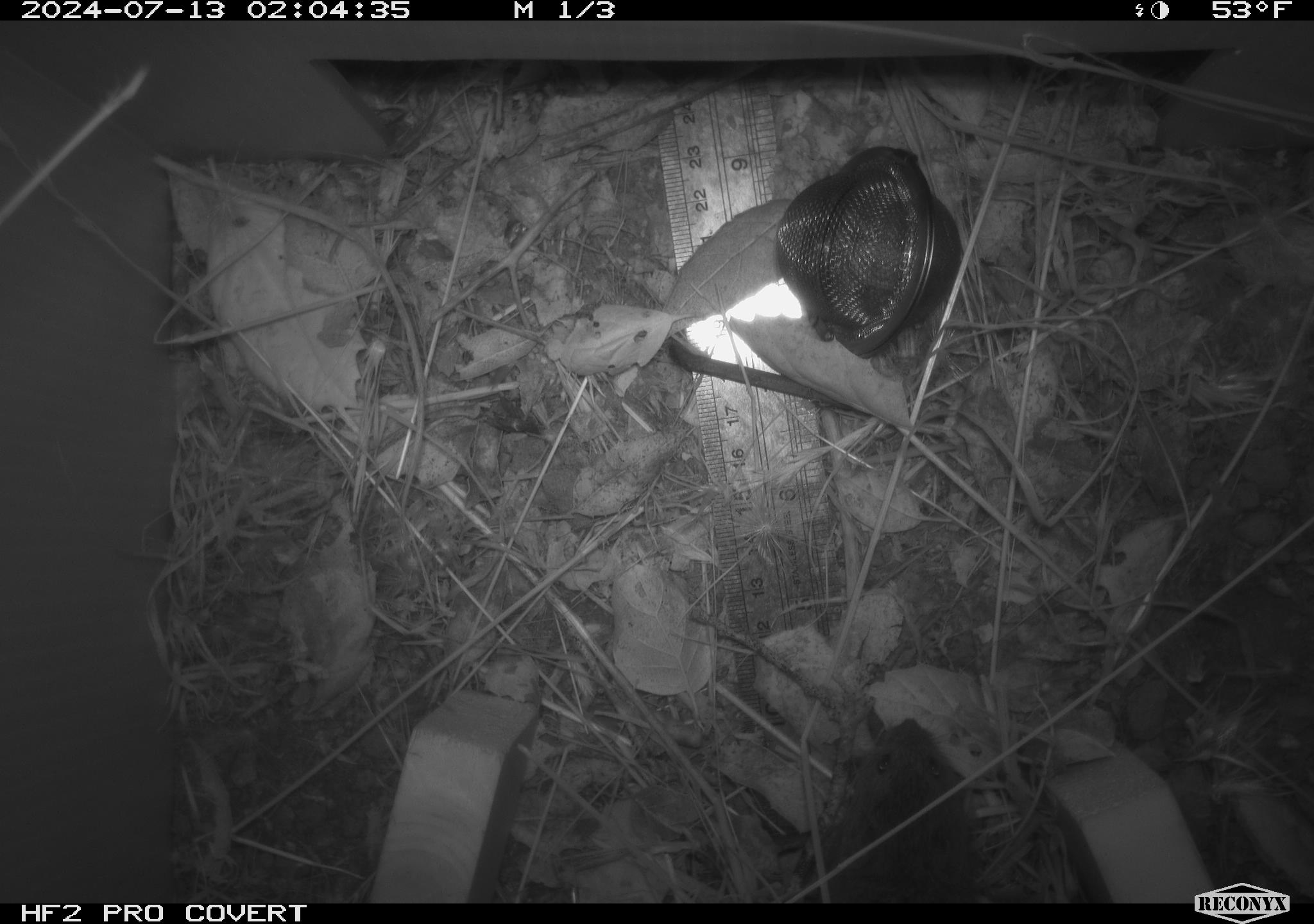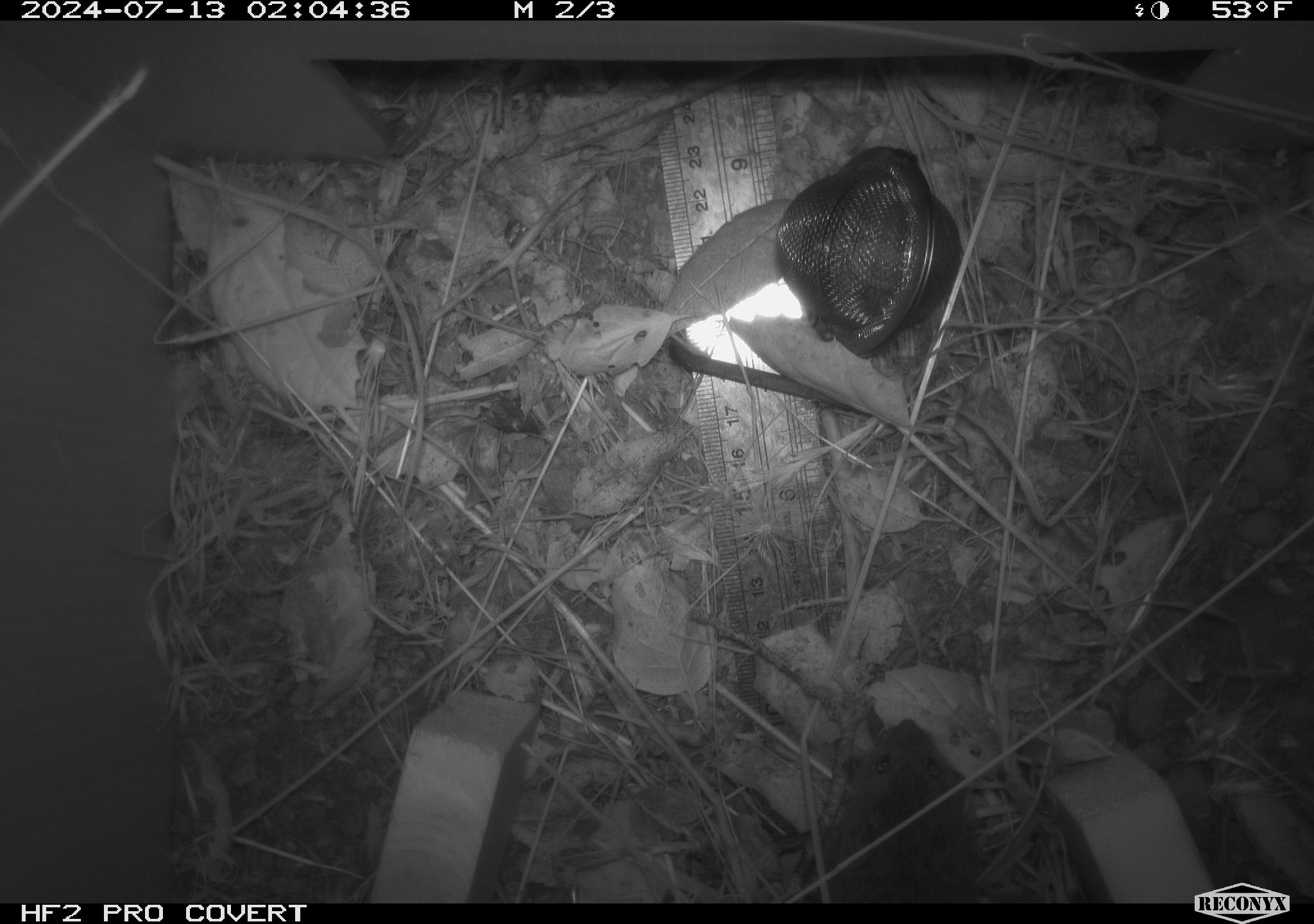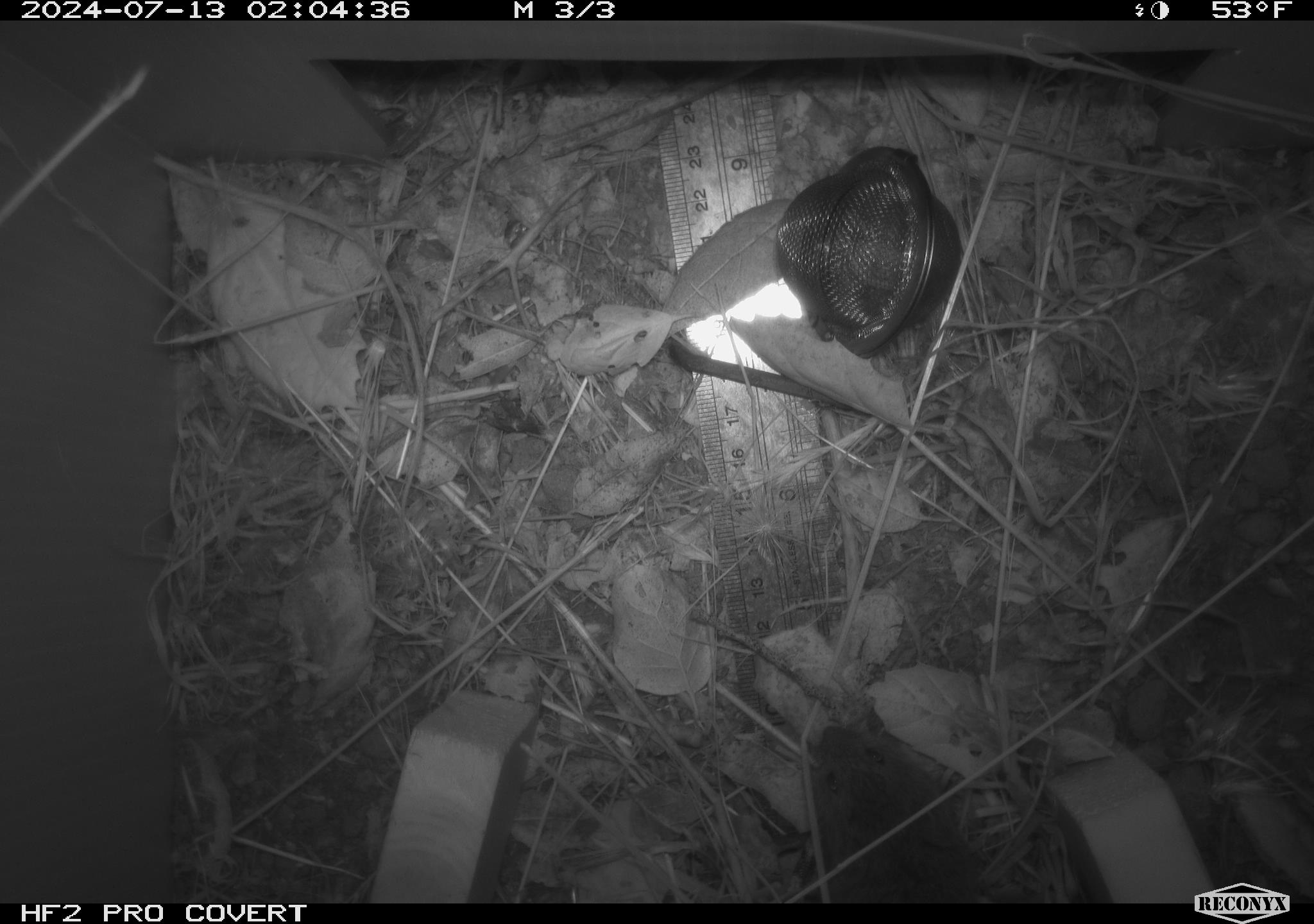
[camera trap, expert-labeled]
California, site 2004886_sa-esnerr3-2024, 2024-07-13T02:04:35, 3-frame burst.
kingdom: Animalia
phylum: Chordata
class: Mammalia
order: Rodentia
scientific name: Rodentia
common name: rodent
Rodent (Rodentia).